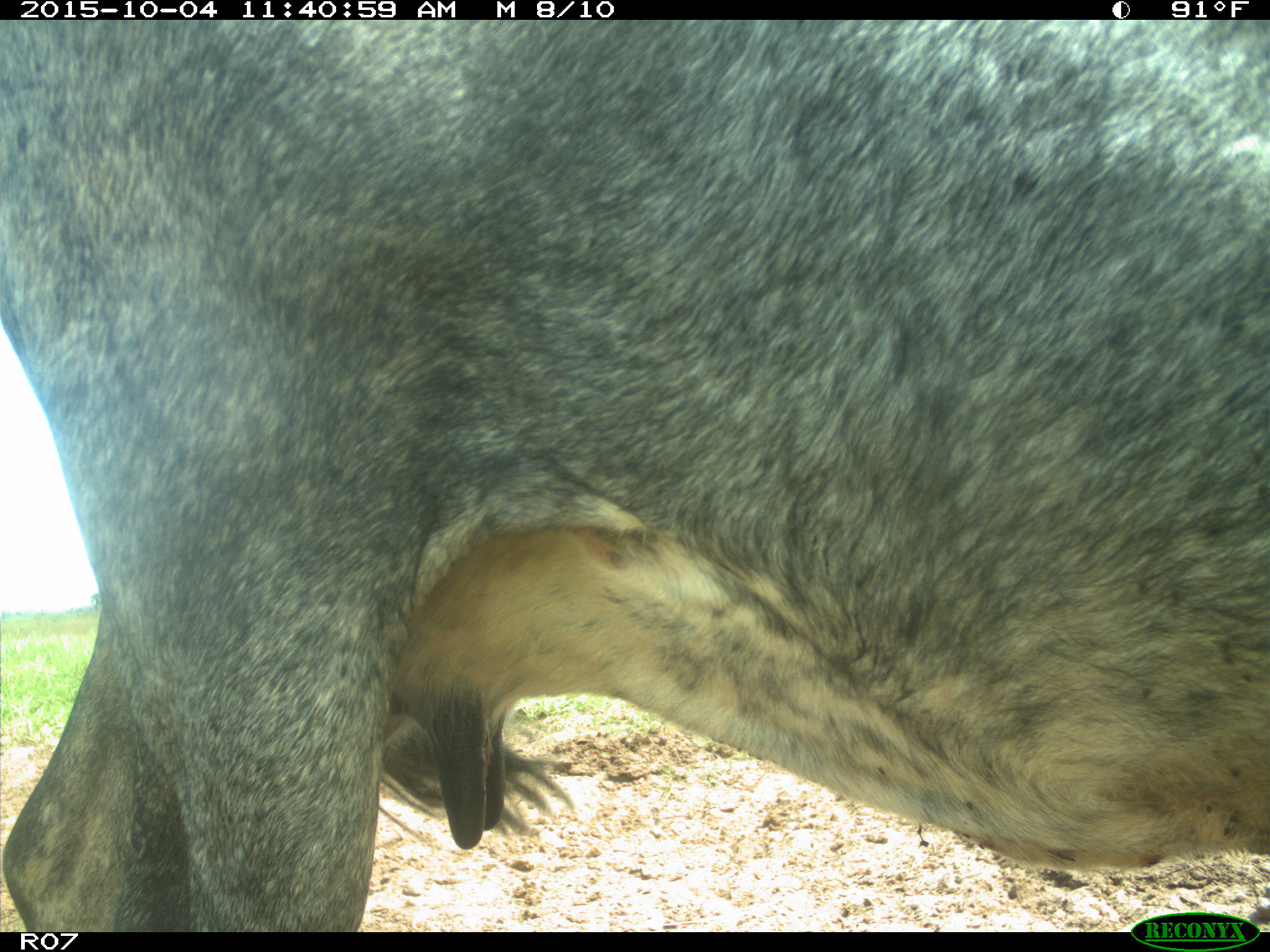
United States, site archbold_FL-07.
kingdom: Animalia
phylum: Chordata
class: Mammalia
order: Artiodactyla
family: Bovidae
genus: Bos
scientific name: Bos taurus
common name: domestic cow